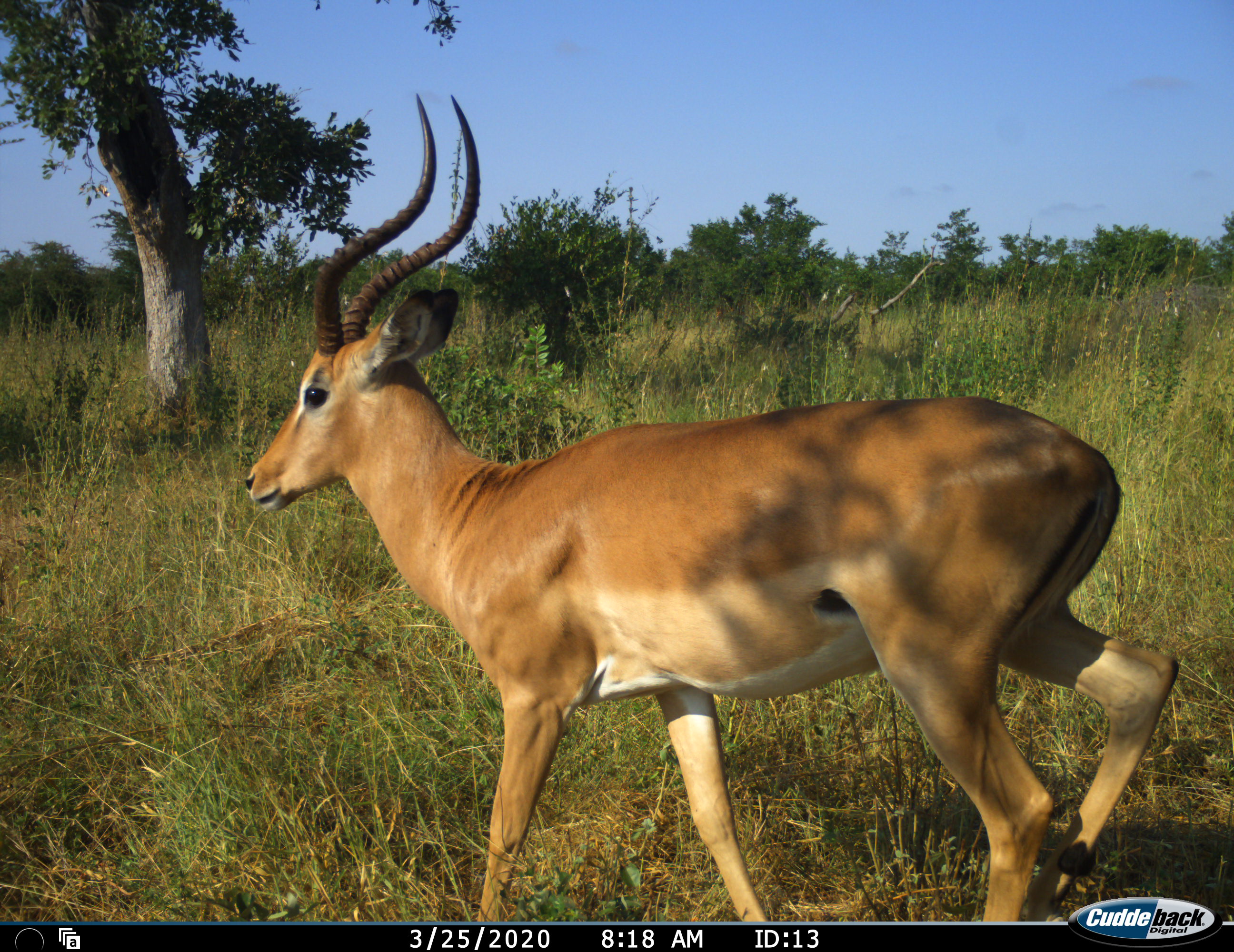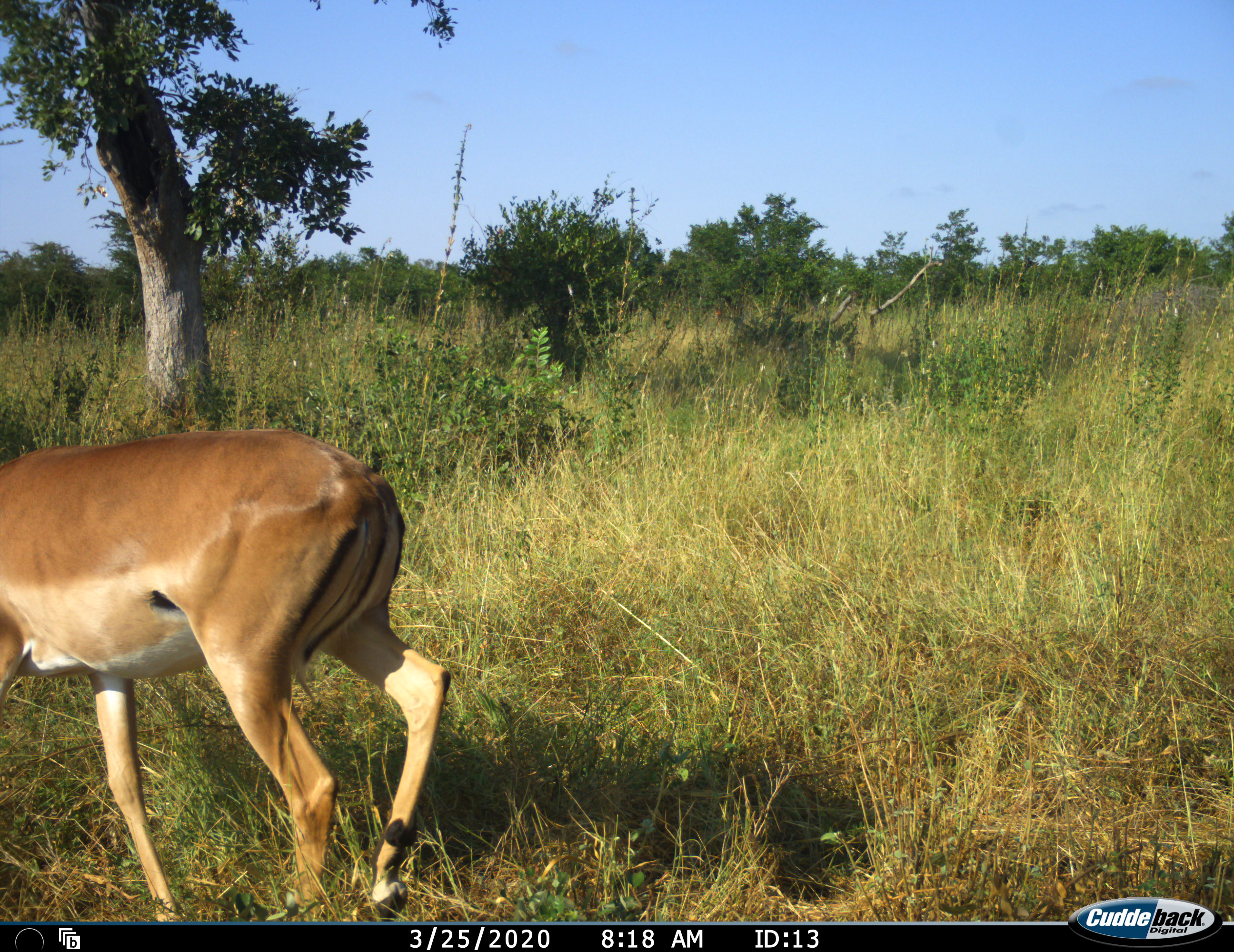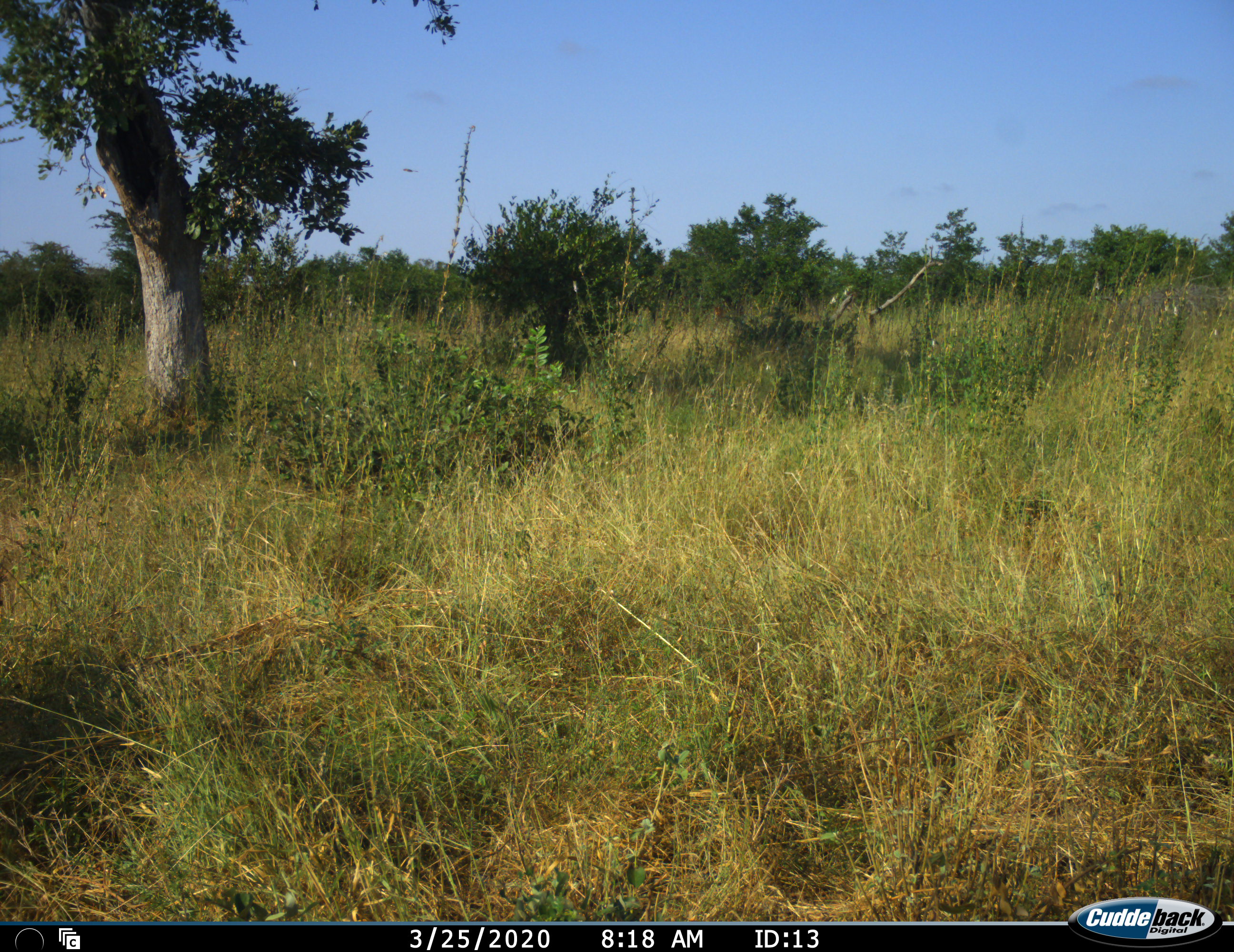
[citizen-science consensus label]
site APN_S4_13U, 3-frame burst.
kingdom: Animalia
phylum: Chordata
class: Mammalia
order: Artiodactyla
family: Bovidae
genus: Aepyceros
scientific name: Aepyceros melampus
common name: impala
Impala (Aepyceros melampus), count 1. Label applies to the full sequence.